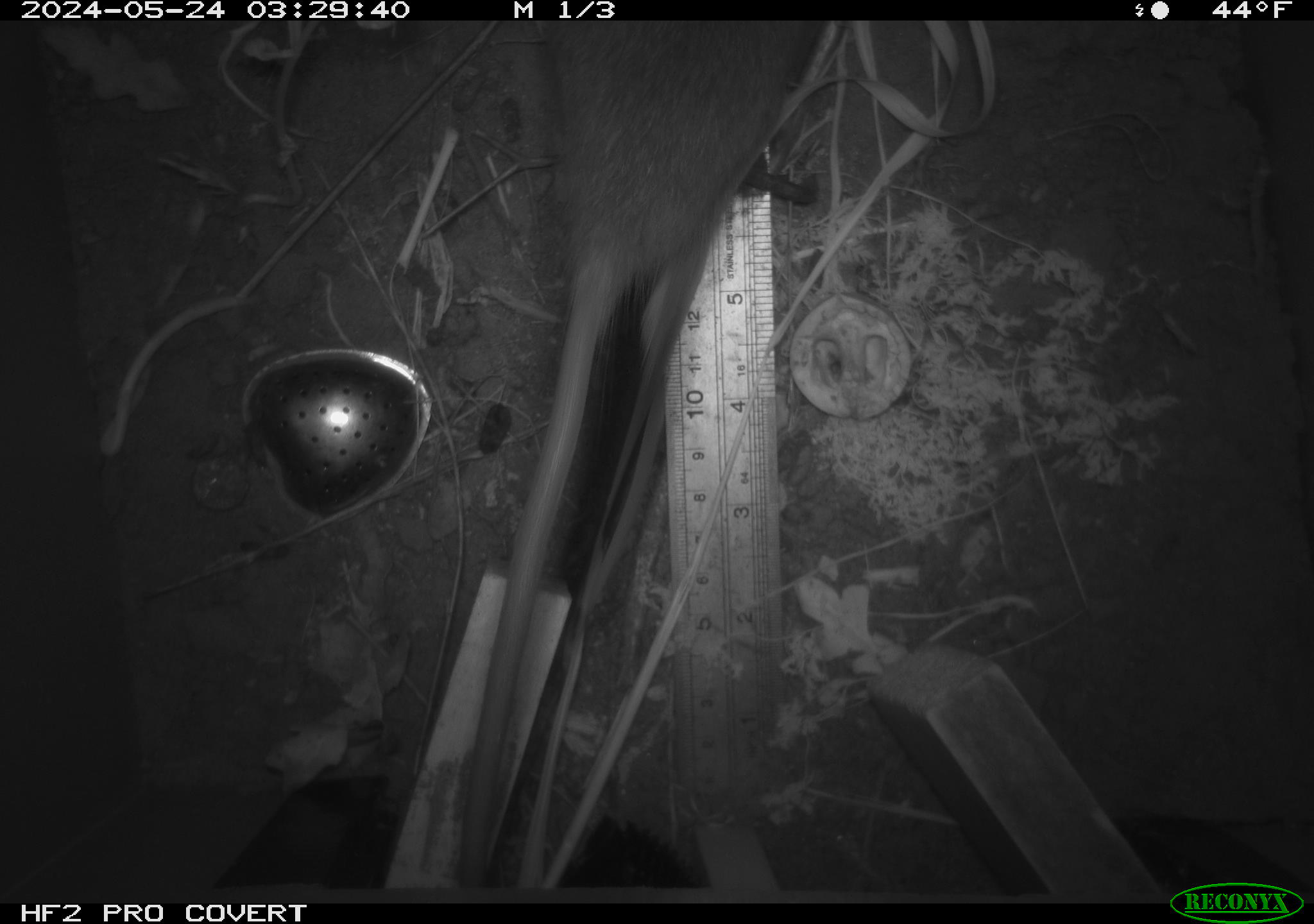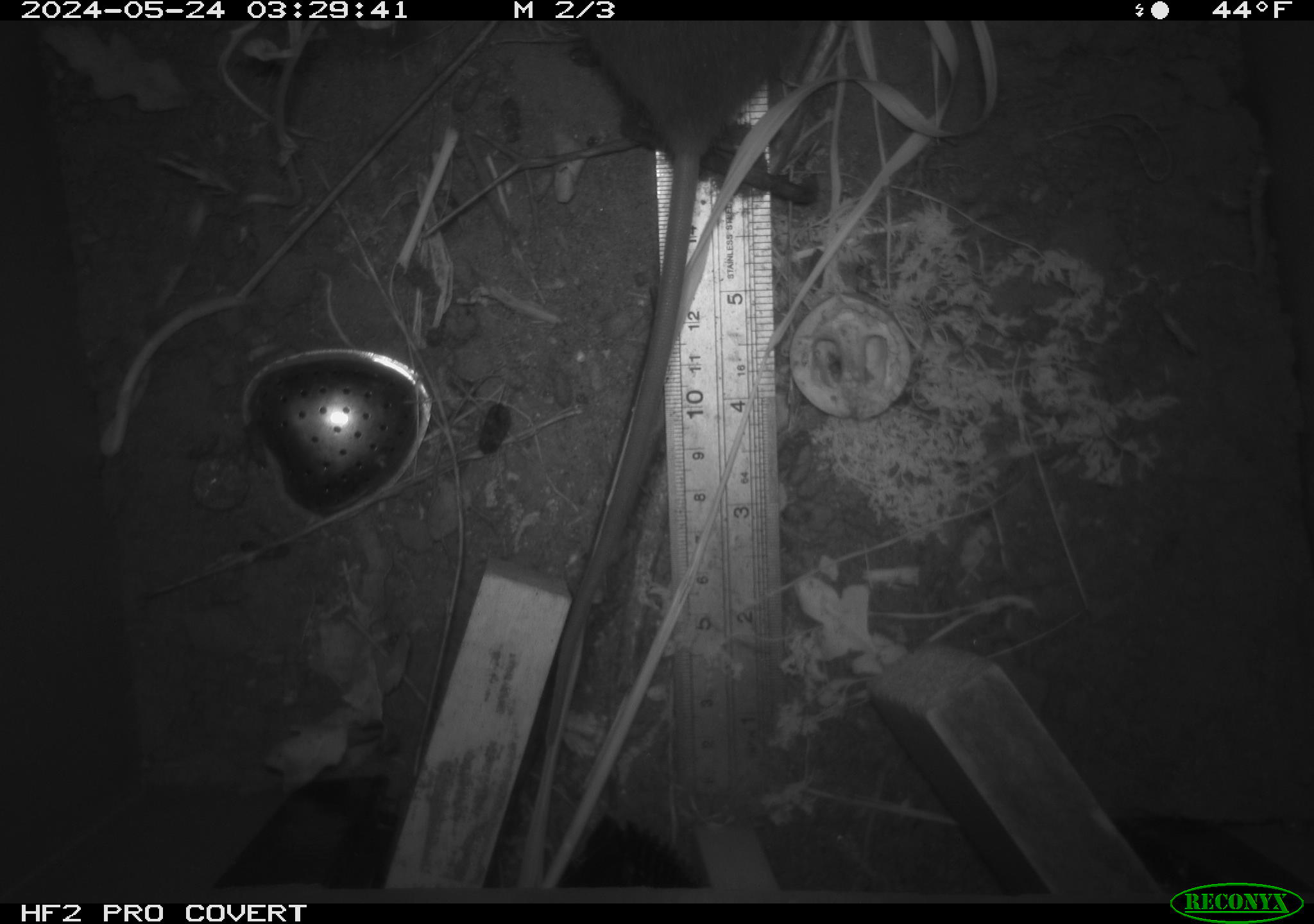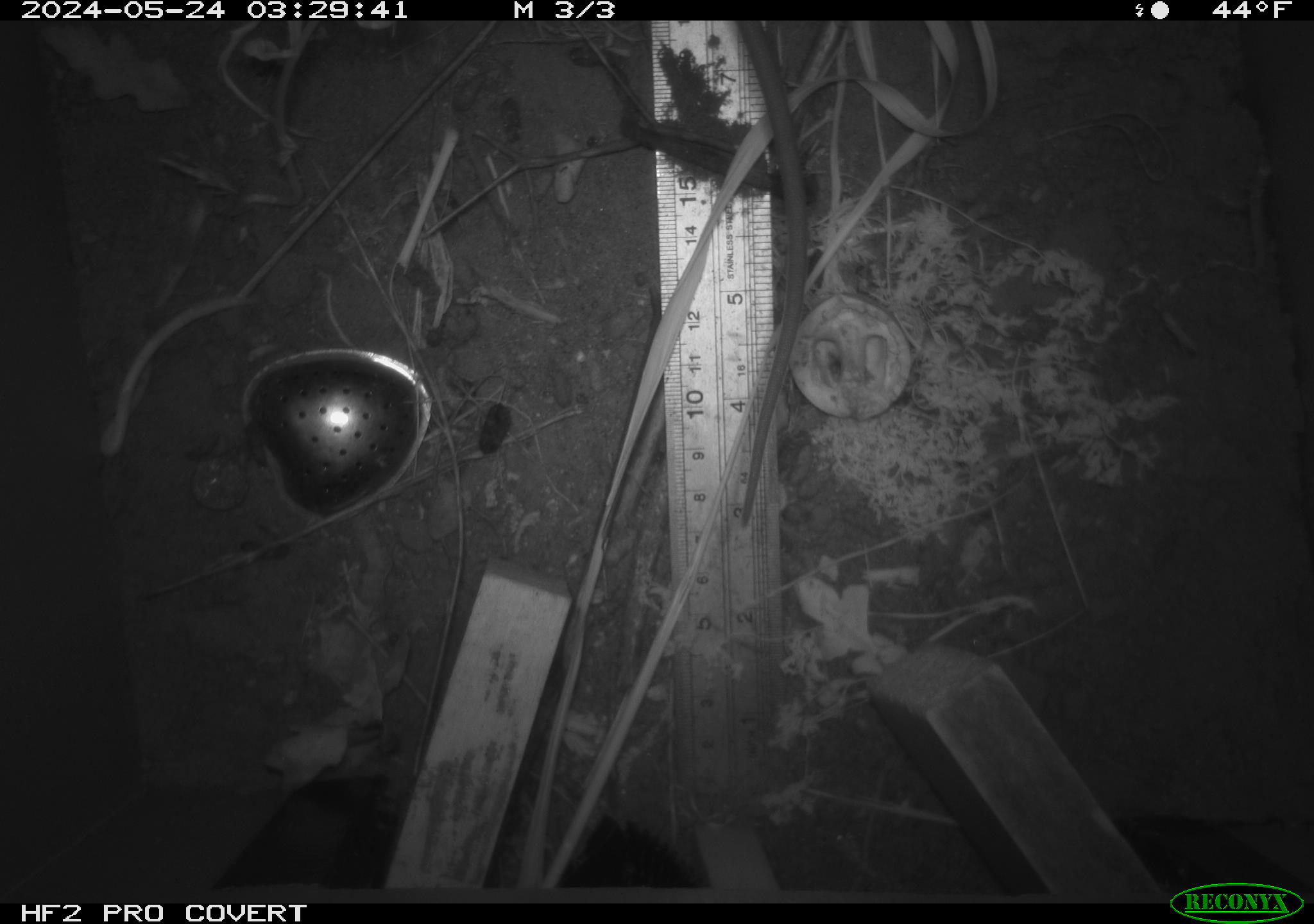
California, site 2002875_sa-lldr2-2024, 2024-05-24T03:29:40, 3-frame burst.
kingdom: Animalia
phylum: Chordata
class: Mammalia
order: Rodentia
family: Muridae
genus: Rattus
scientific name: Rattus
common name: rat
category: rattus species